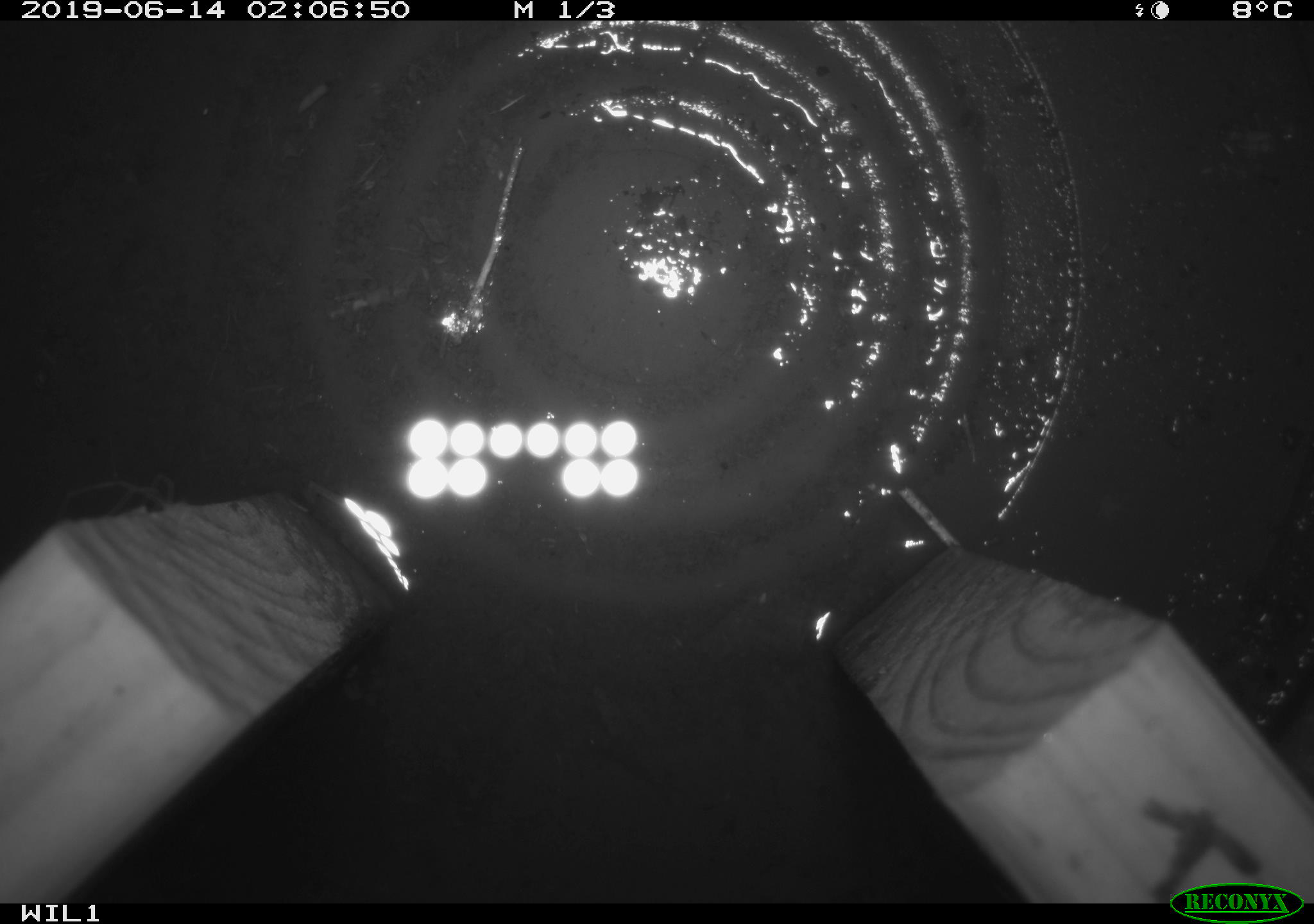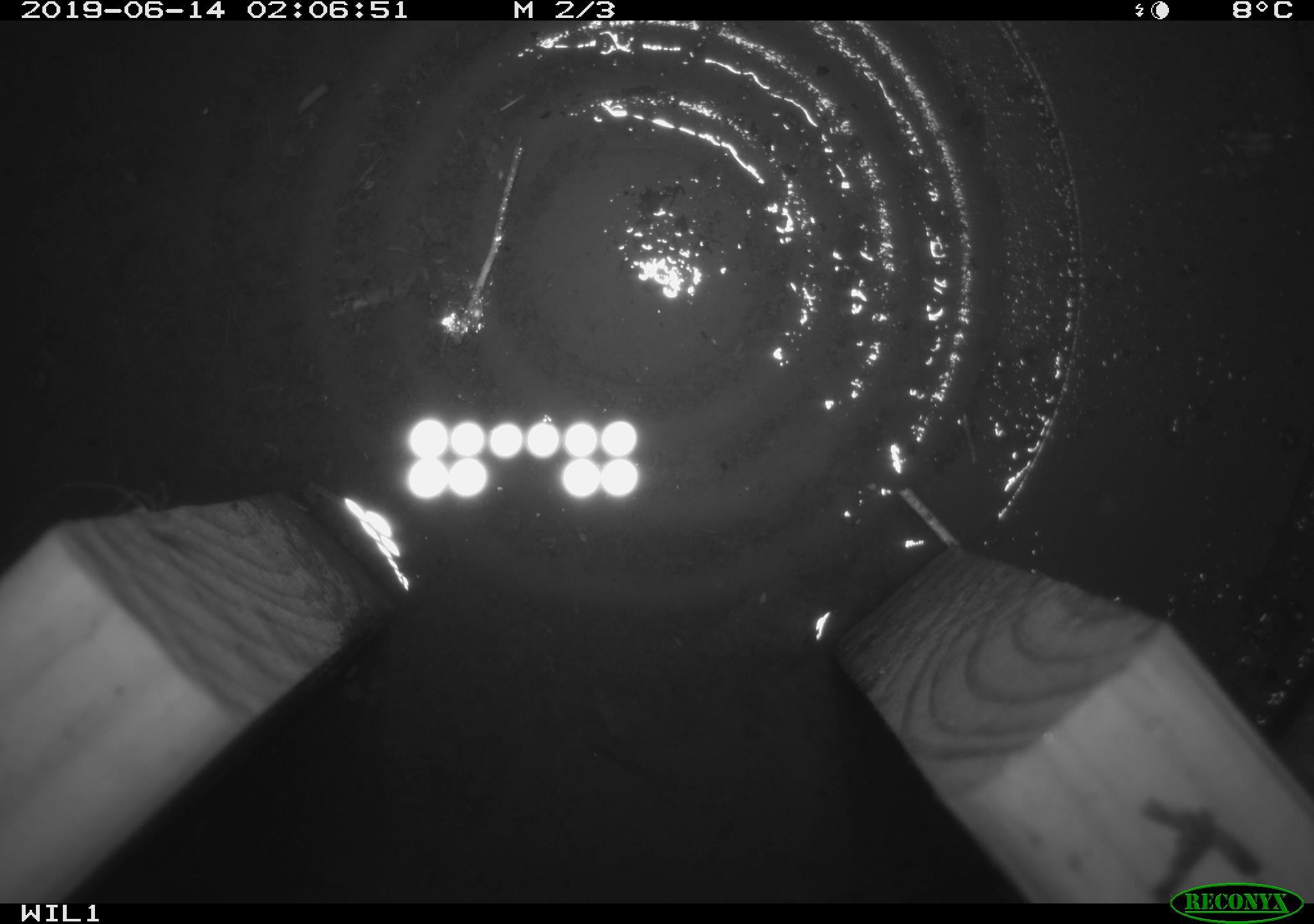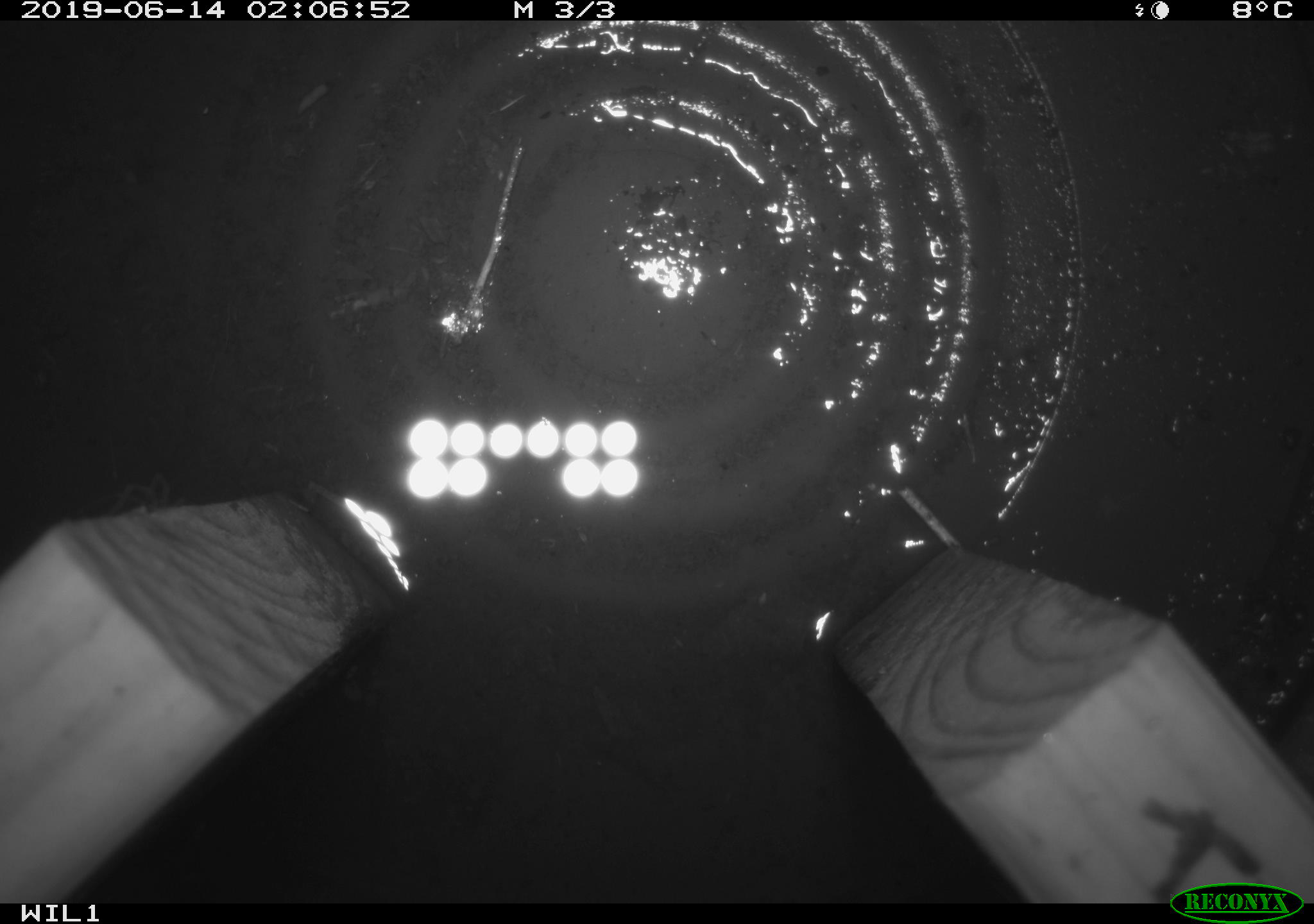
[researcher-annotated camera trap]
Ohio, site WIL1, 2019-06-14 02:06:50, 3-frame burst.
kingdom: Animalia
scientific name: Animalia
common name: animal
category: invertebrate